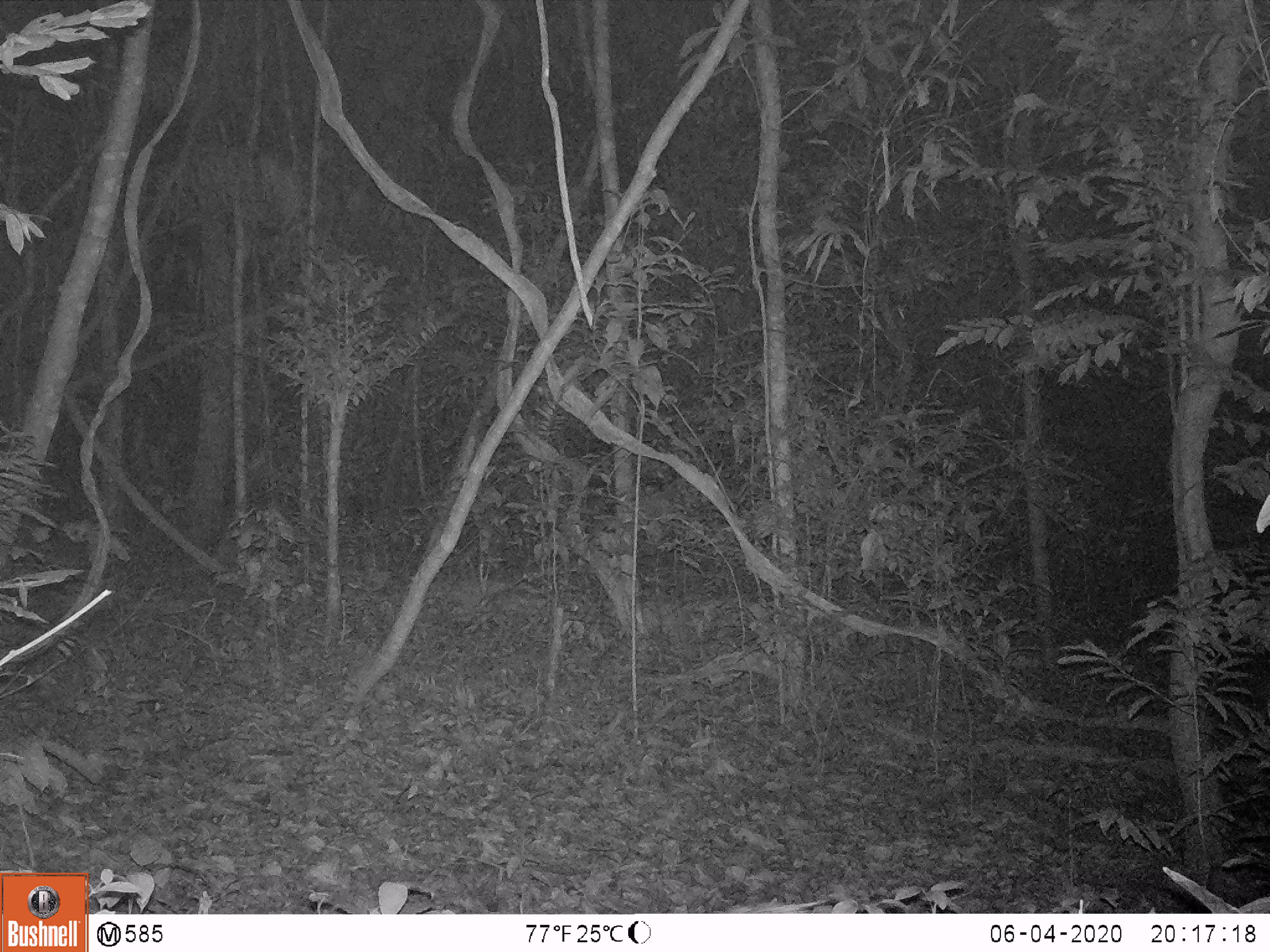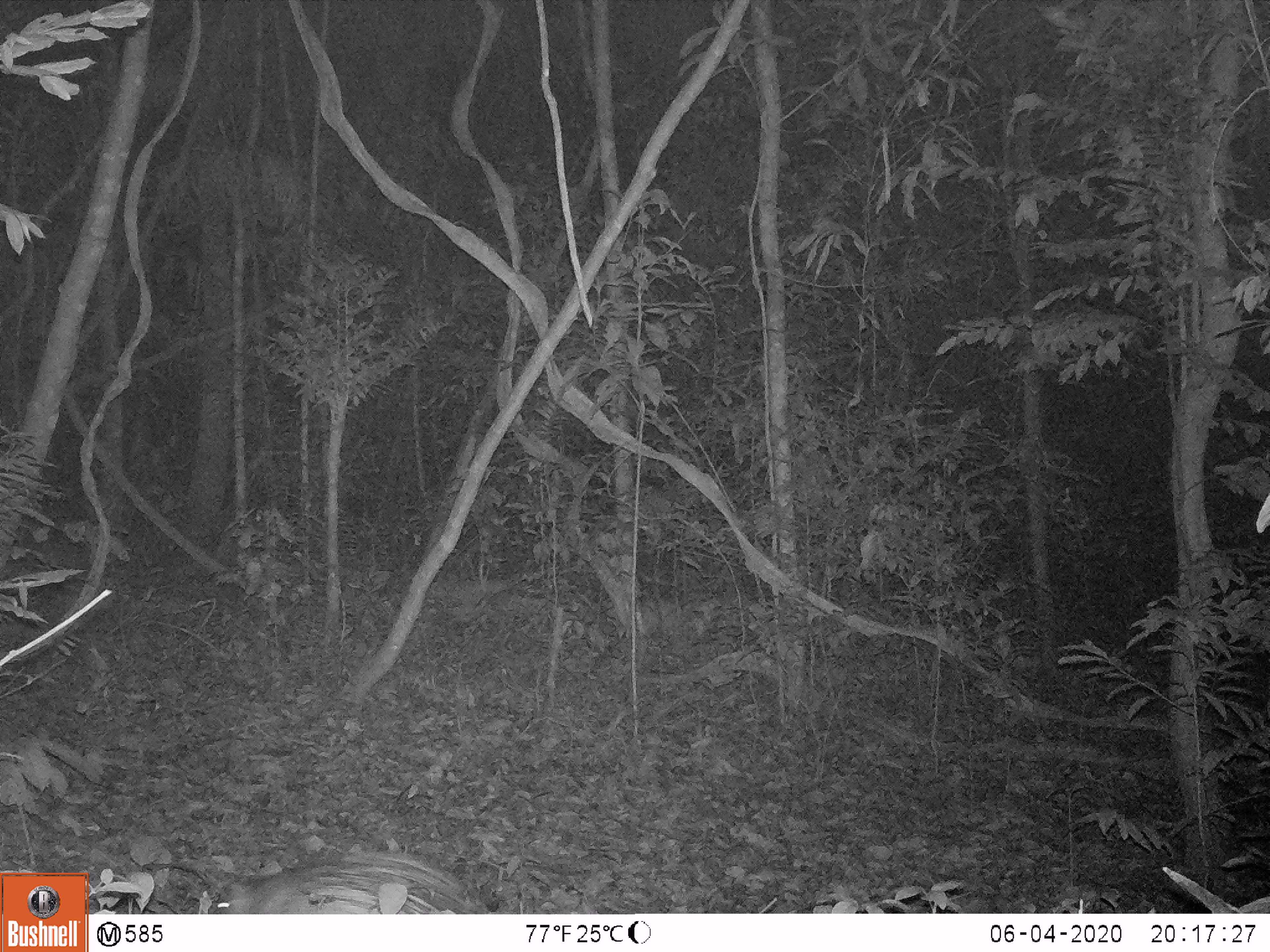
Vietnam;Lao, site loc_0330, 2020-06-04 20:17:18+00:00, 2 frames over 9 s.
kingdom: Animalia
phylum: Chordata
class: Mammalia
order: Rodentia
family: Hystricidae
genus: Atherurus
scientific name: Atherurus macrourus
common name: asiatic brush-tailed porcupine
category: asiatic brush tailed porcupine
Asiatic brush tailed porcupine (asiatic brush-tailed porcupine) (Atherurus macrourus). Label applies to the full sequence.